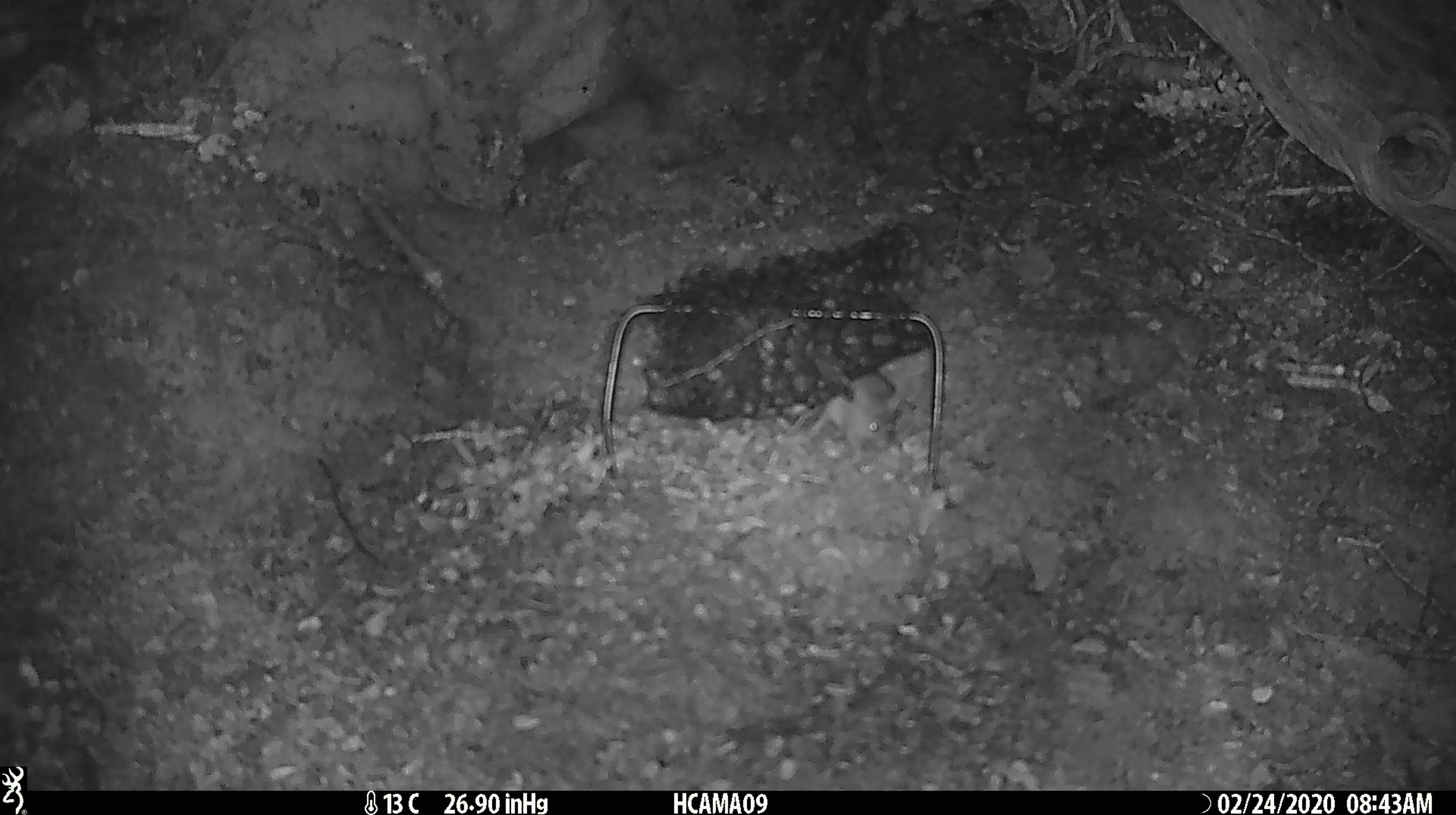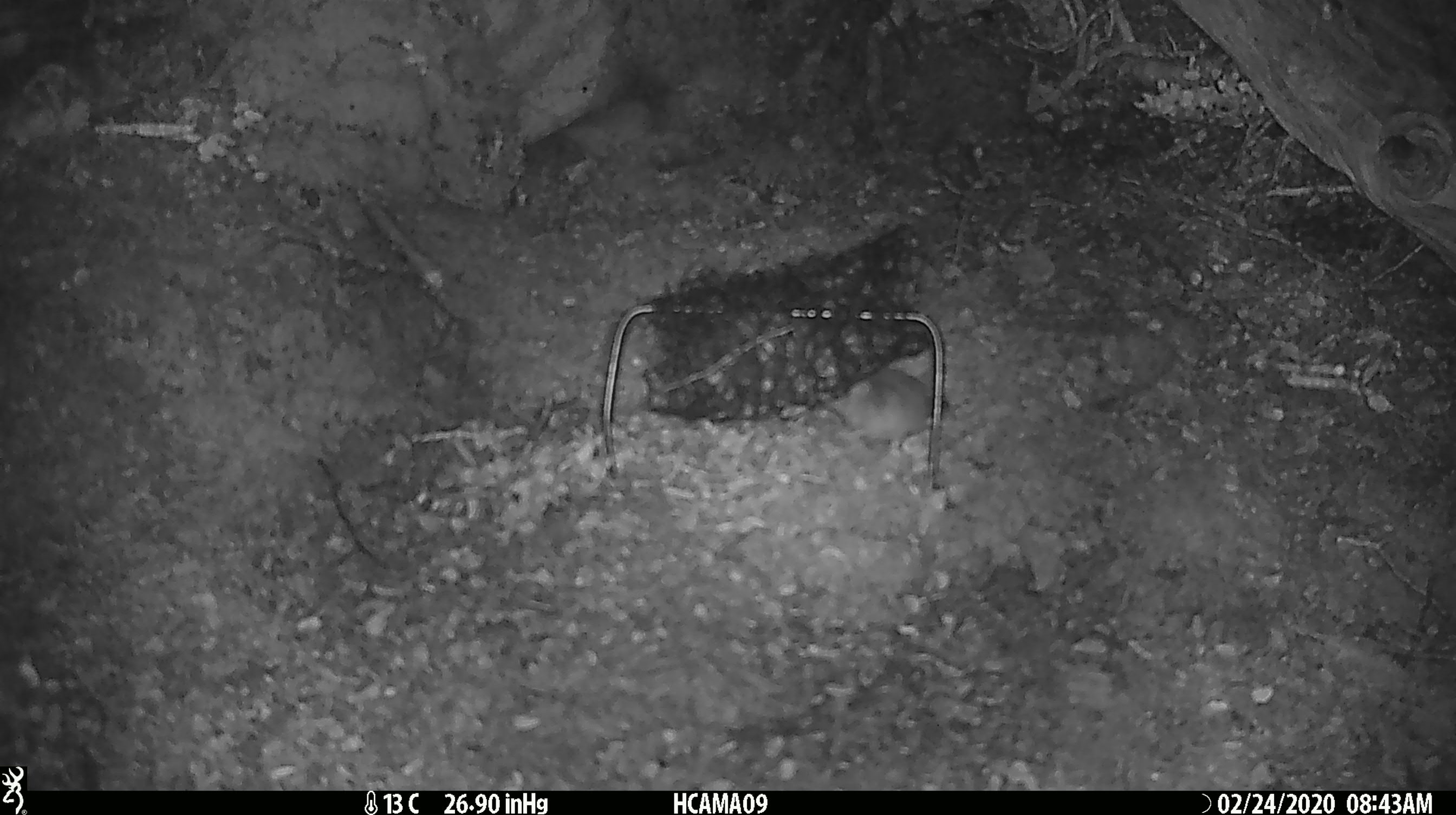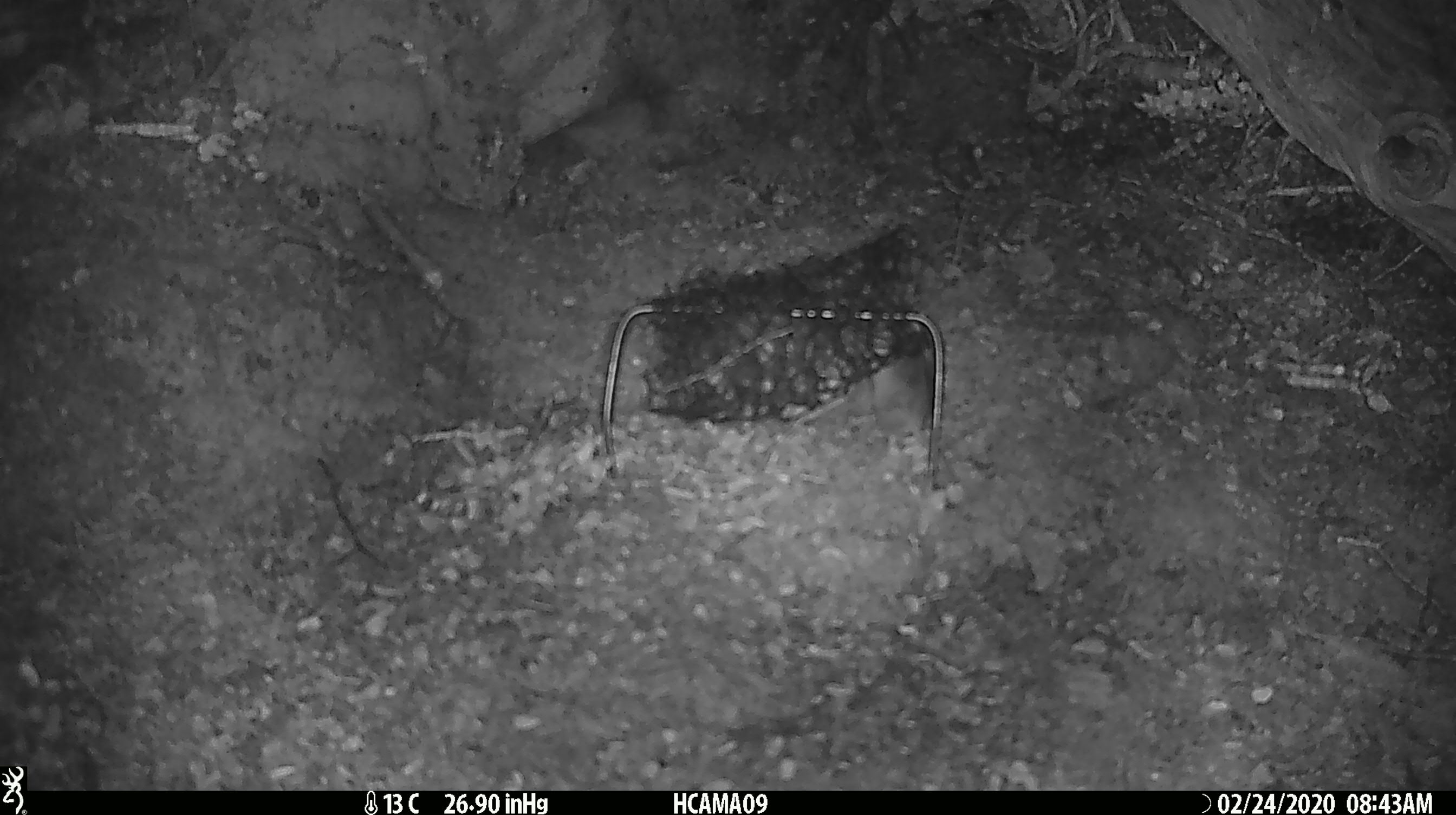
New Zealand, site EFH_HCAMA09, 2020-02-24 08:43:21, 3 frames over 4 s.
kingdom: Animalia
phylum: Chordata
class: Mammalia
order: Rodentia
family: Muridae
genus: Mus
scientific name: Mus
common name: mouse